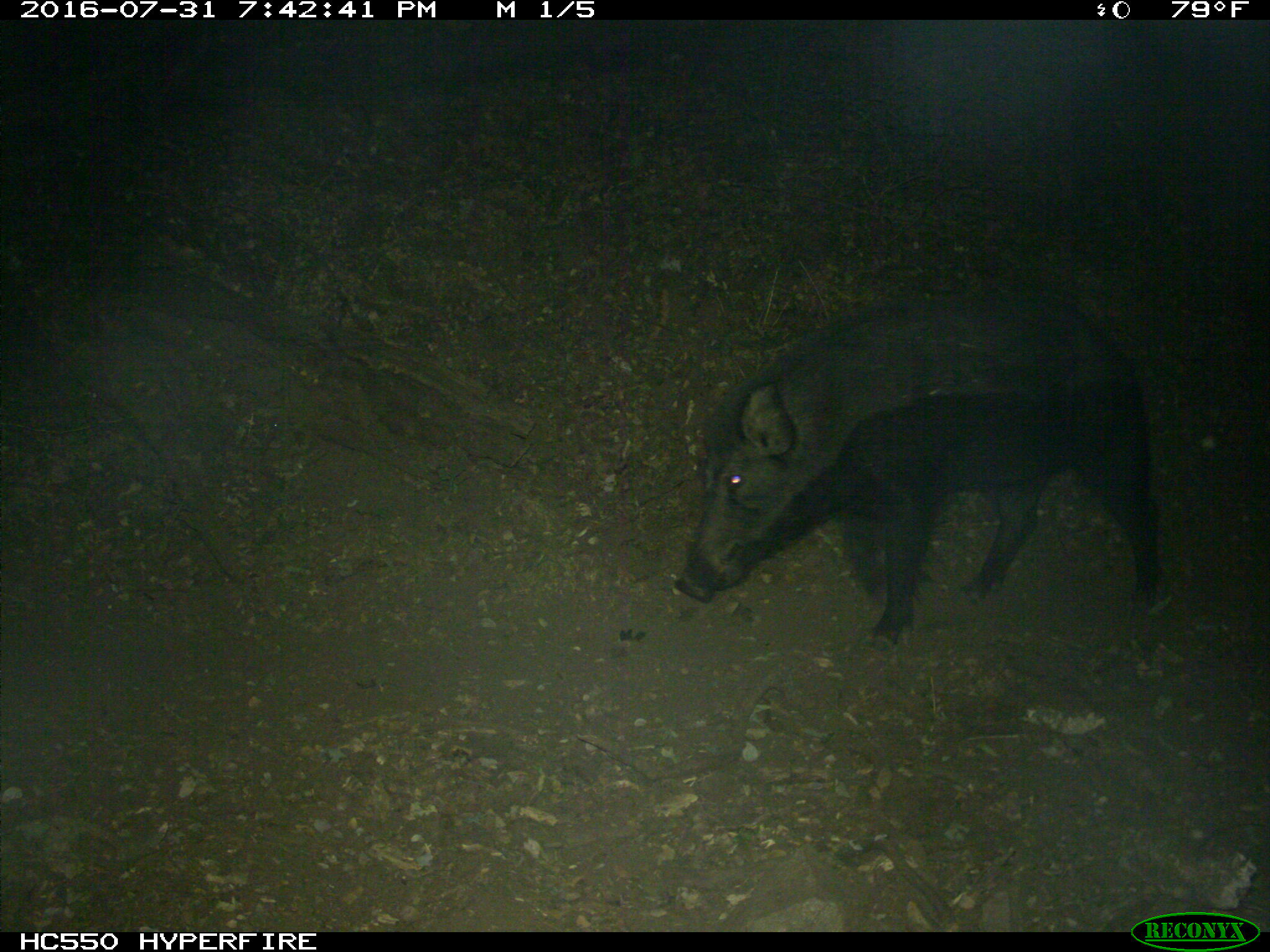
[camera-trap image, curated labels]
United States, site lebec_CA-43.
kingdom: Animalia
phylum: Chordata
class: Mammalia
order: Artiodactyla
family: Suidae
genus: Sus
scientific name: Sus scrofa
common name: wild boar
Sus scrofa (wild boar).